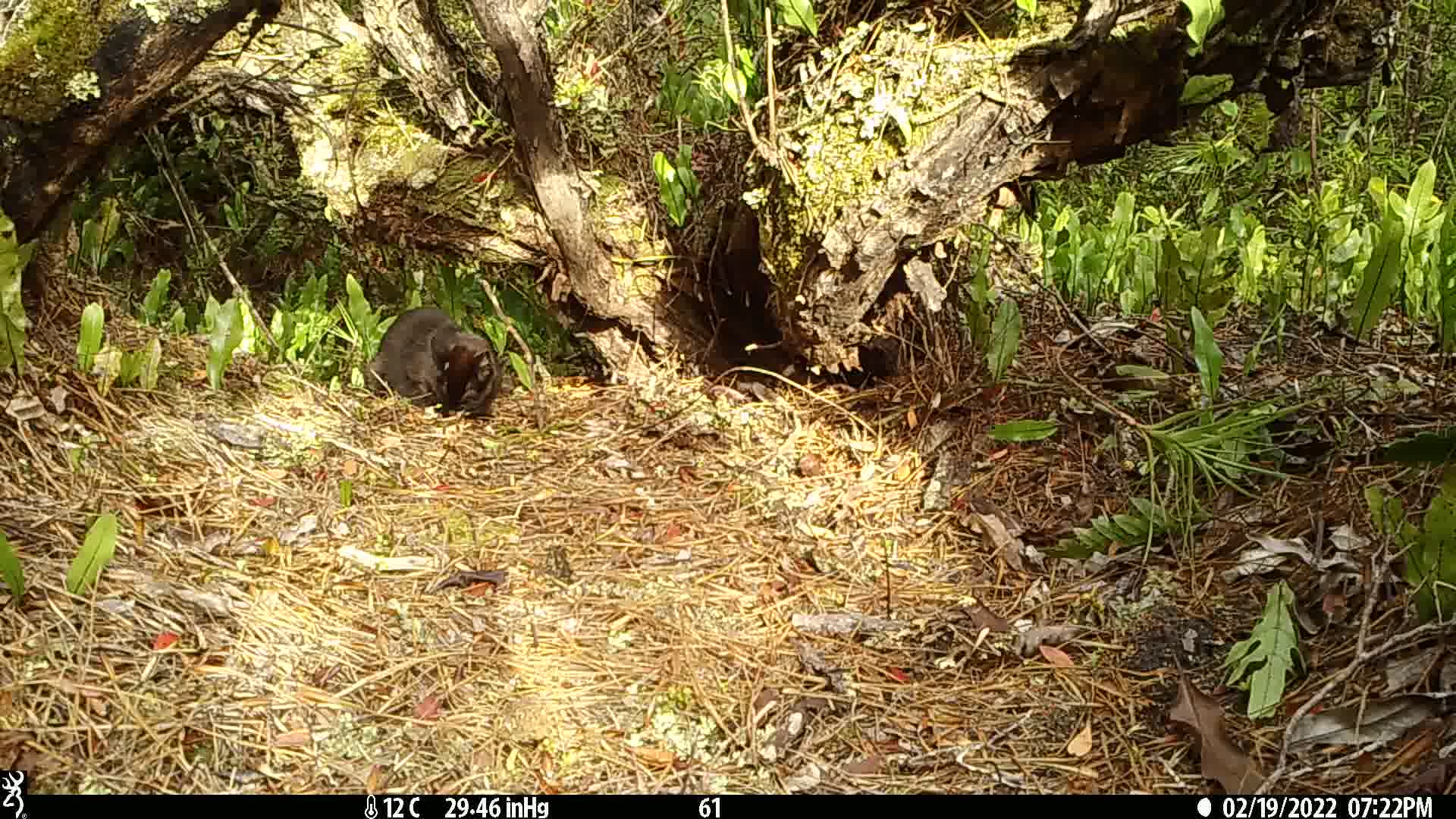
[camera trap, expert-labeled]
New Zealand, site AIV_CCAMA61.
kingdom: Animalia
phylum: Chordata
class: Mammalia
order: Carnivora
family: Felidae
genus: Felis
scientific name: Felis catus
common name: domestic cat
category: cat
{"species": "cat (domestic cat) (Felis catus)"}